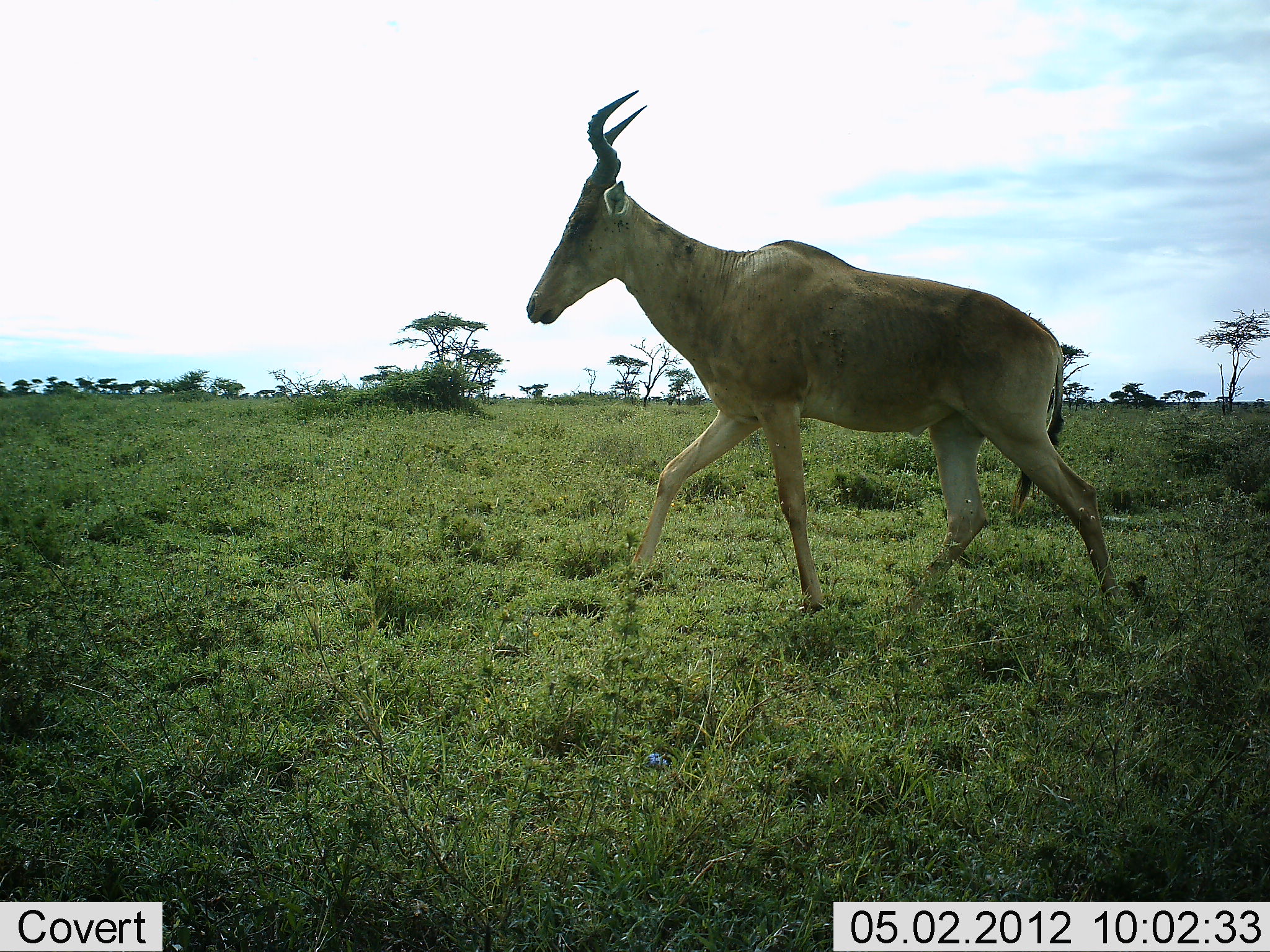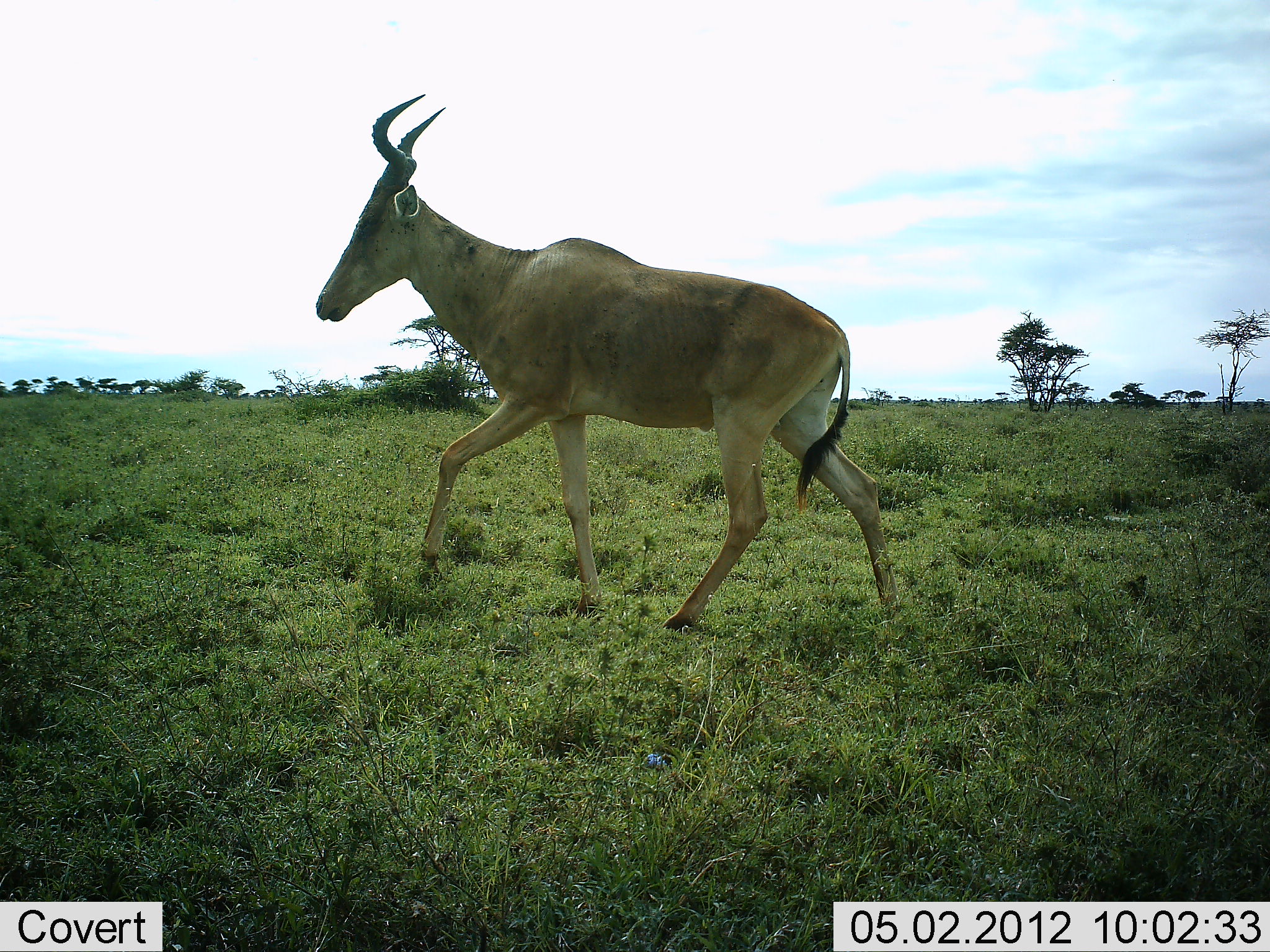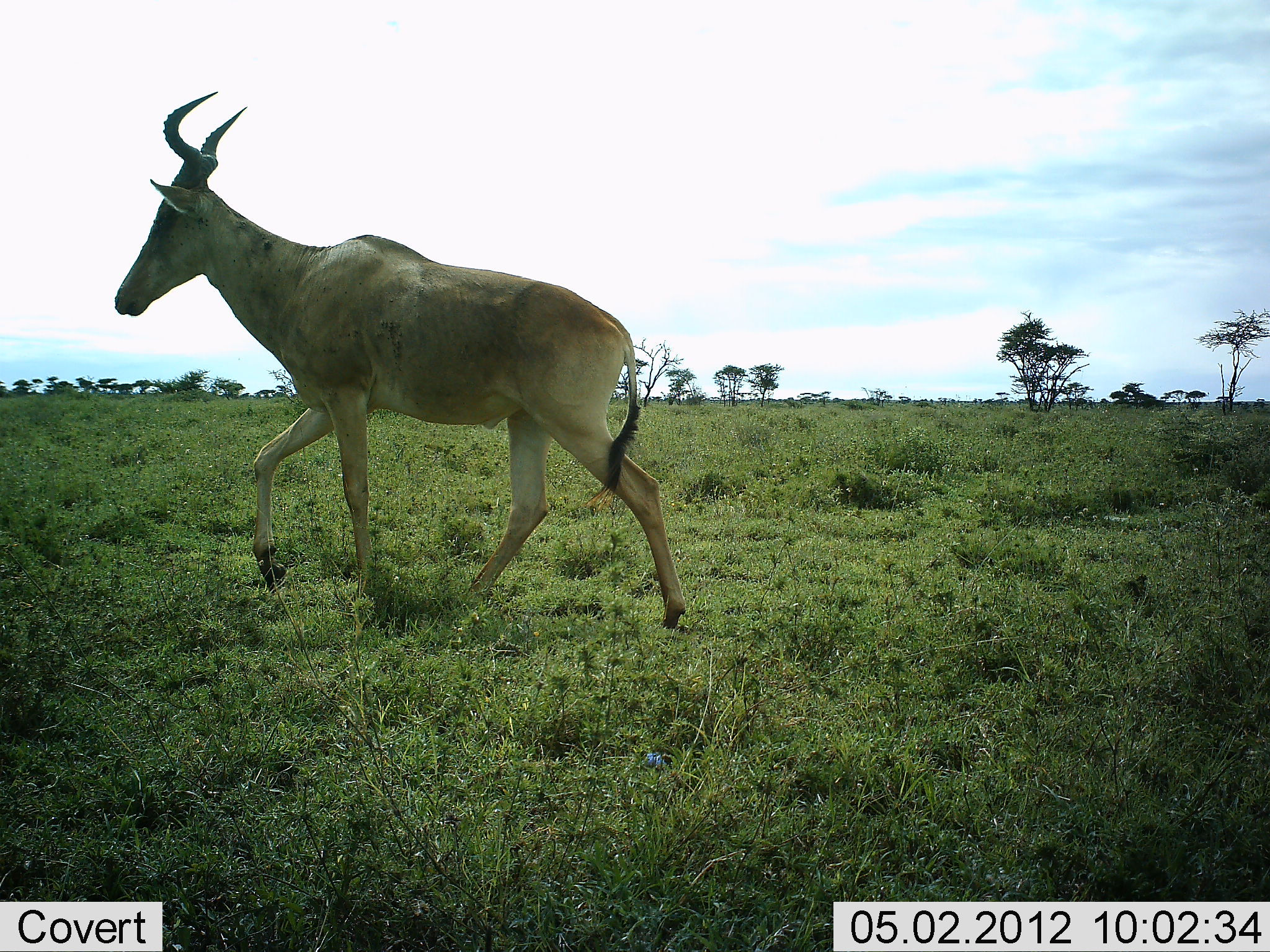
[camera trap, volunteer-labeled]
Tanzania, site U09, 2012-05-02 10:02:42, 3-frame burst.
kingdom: Animalia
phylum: Chordata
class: Mammalia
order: Artiodactyla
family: Bovidae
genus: Alcelaphus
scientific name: Alcelaphus buselaphus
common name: hartebeest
Hartebeest (Alcelaphus buselaphus), count 1. Behavior (volunteer vote fractions): standing 0%, resting 0%, moving 100%, interacting 0%. Young present (vote fraction): 0%. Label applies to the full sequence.